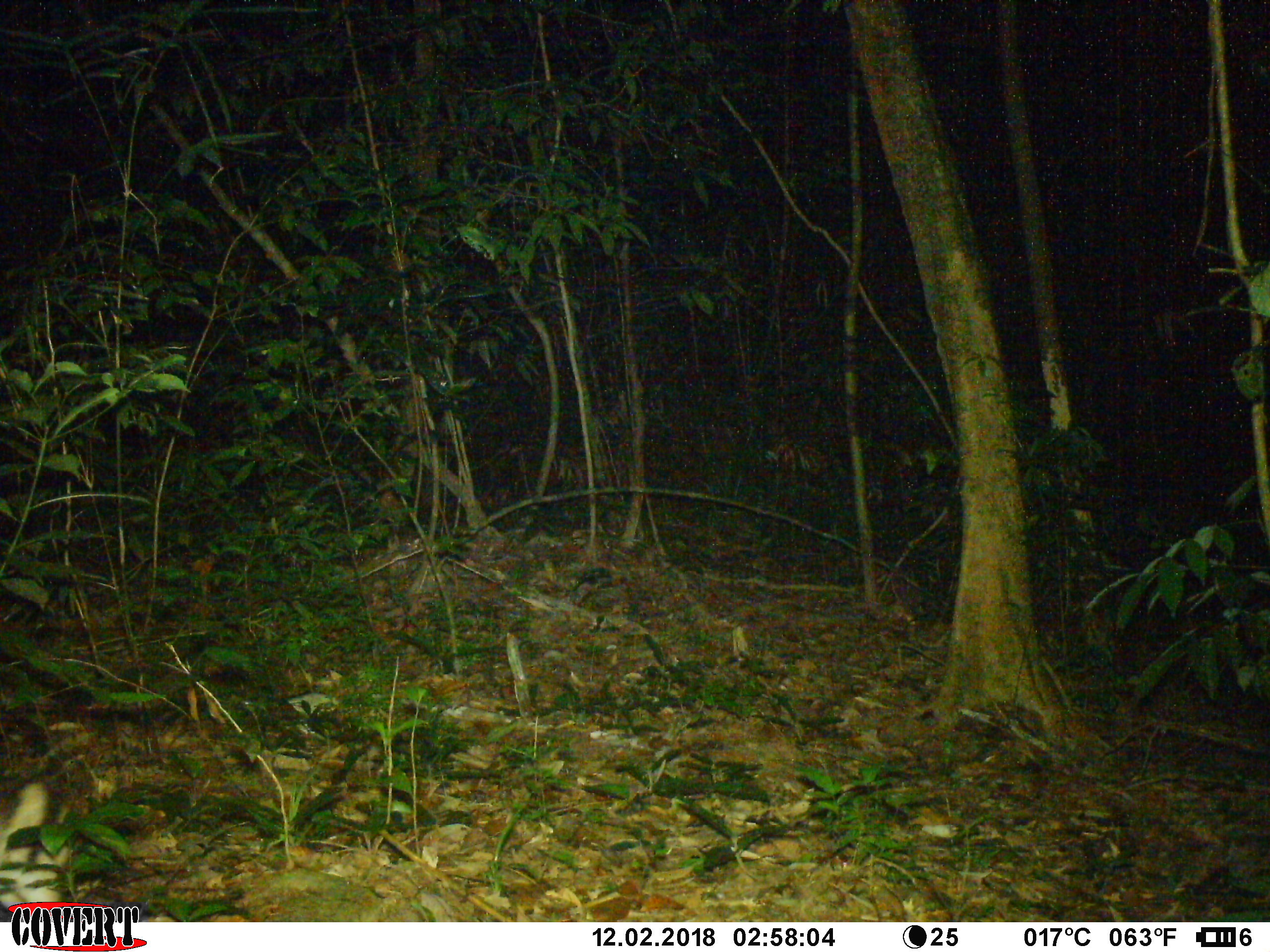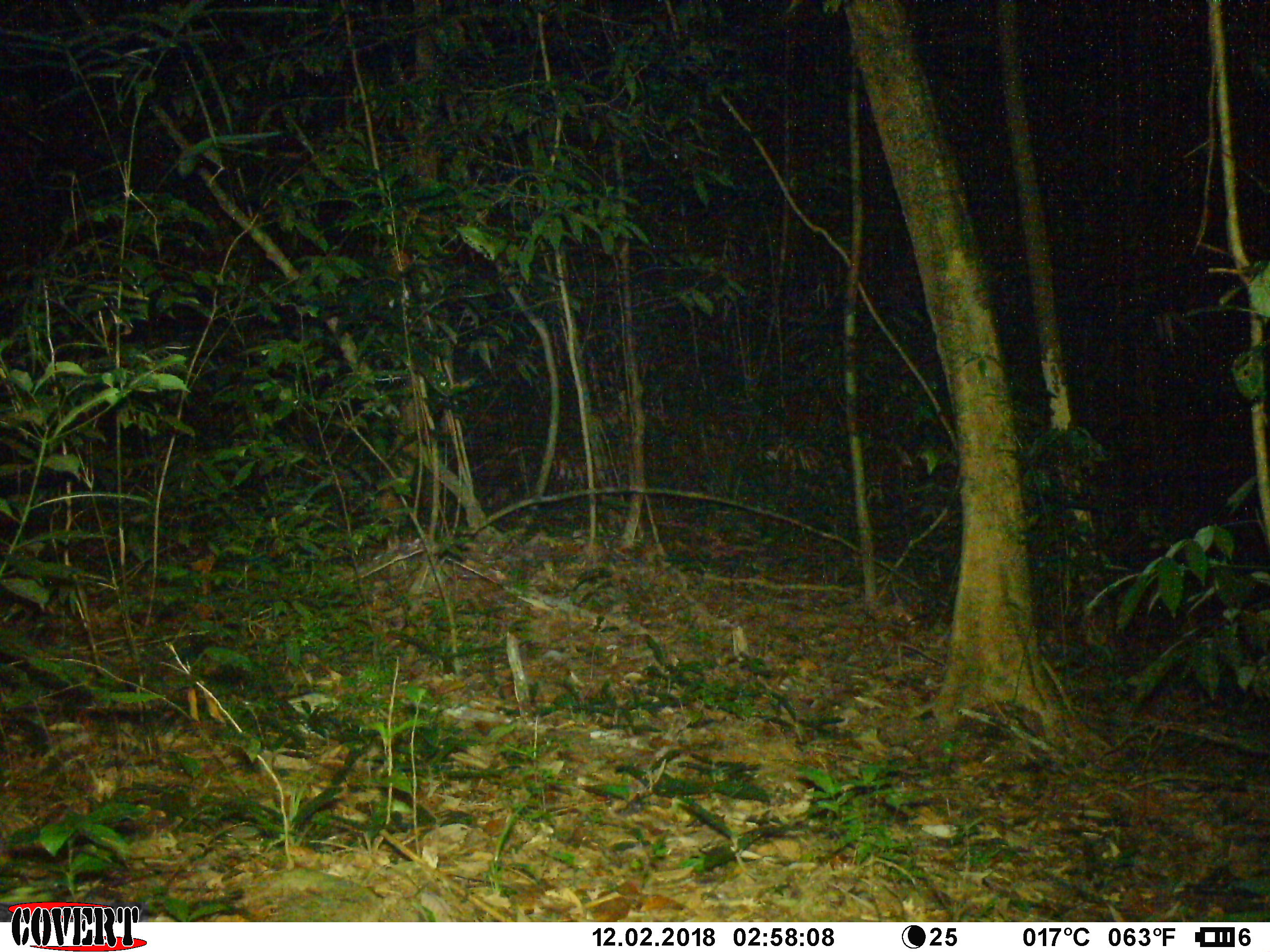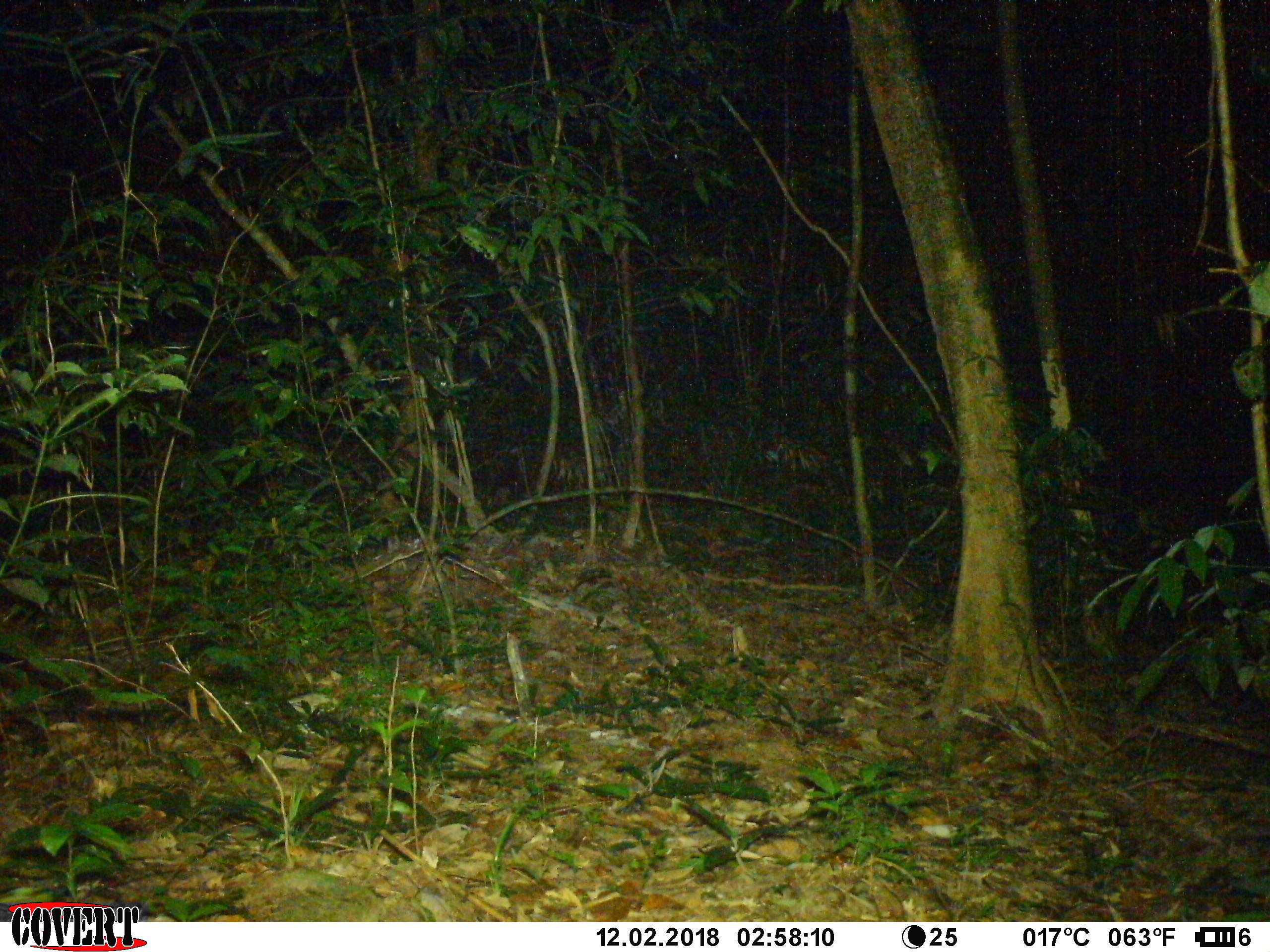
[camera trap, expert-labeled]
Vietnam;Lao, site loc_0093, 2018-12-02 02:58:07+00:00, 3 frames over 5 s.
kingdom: Animalia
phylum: Chordata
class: Mammalia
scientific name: Mammalia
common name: mammal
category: unidentified small mammal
Unidentified small mammal (mammal) (Mammalia). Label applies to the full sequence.